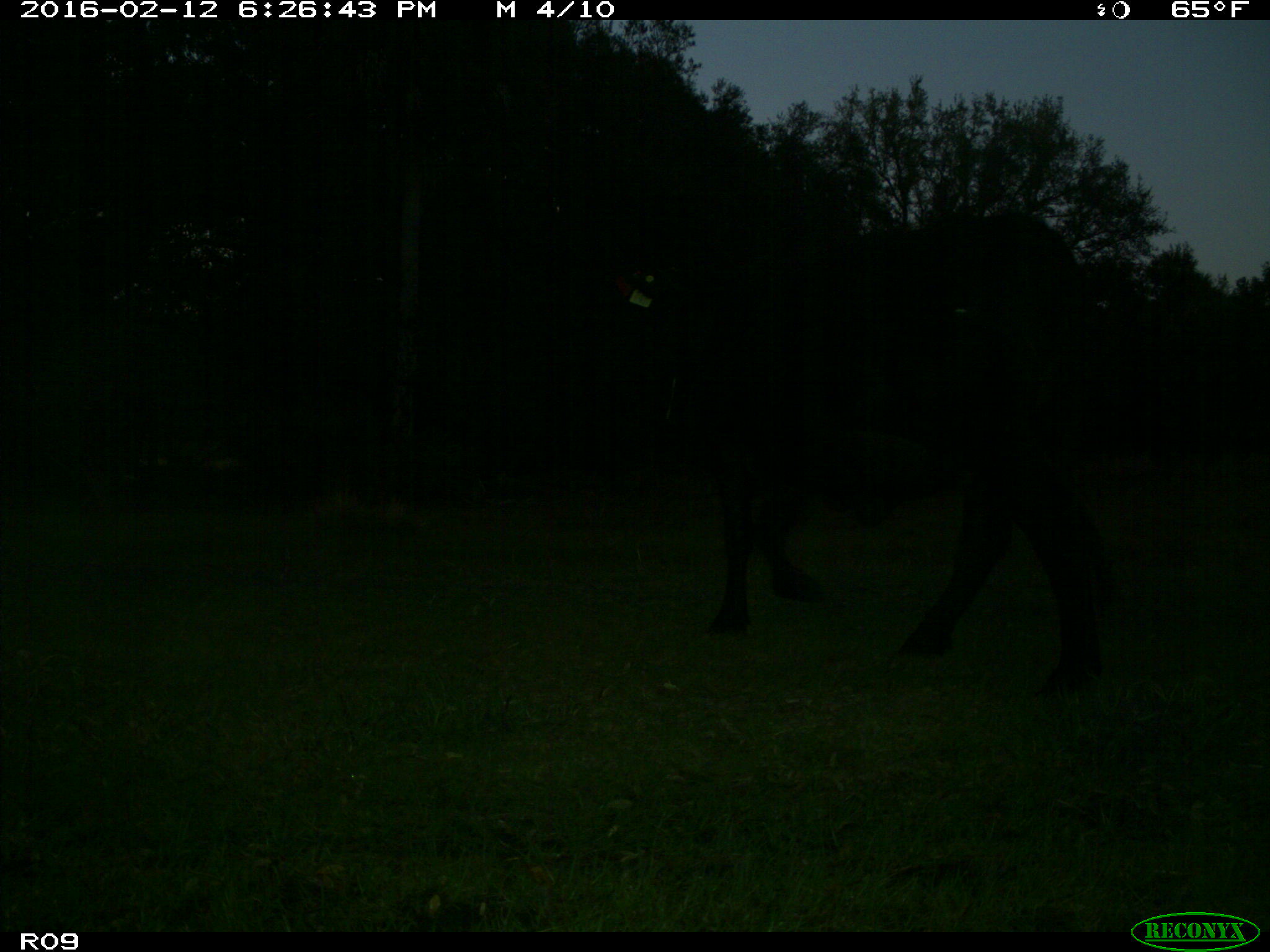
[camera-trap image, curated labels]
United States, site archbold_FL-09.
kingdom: Animalia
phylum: Chordata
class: Mammalia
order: Artiodactyla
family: Bovidae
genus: Bos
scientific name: Bos taurus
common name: domestic cow